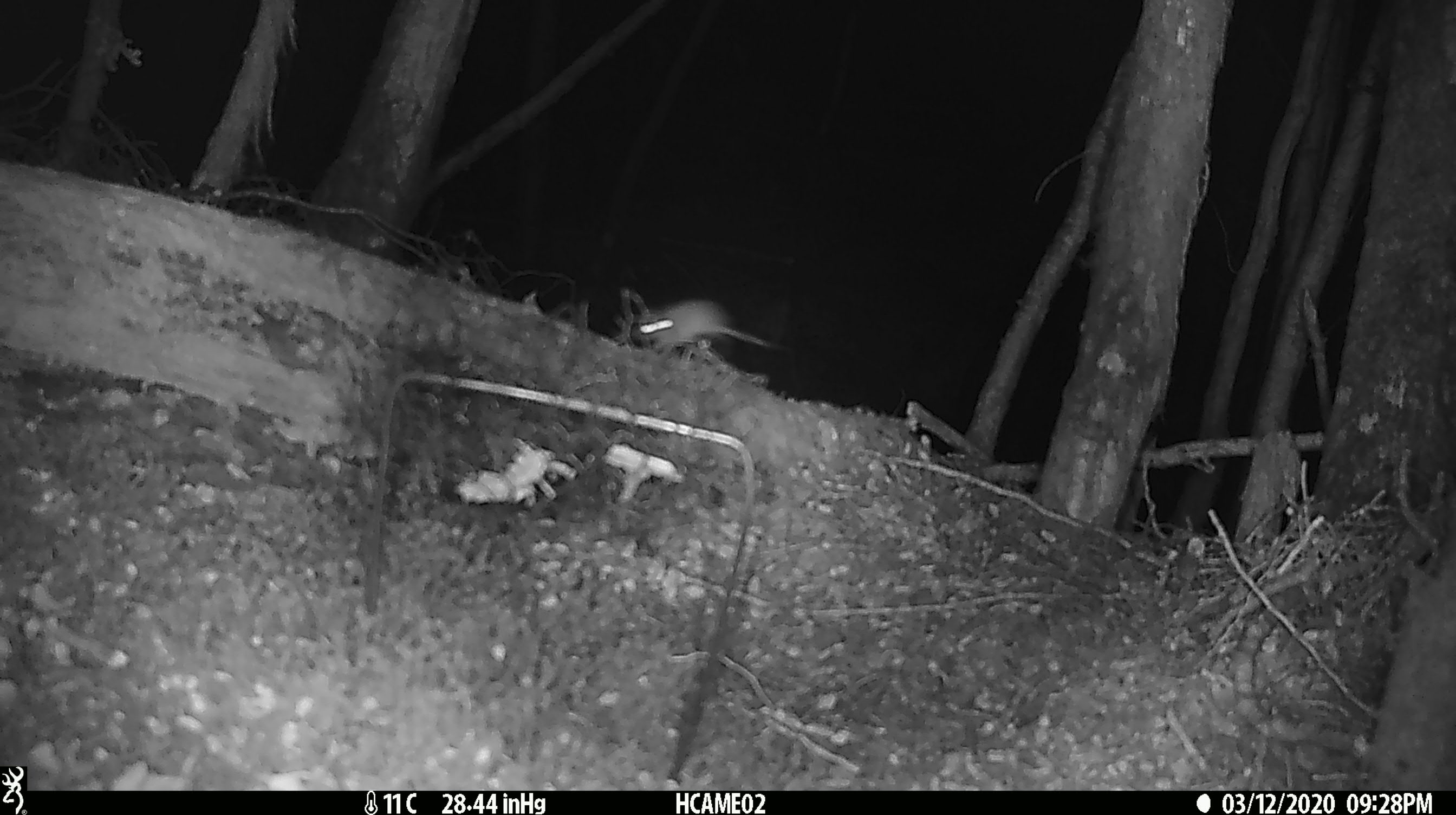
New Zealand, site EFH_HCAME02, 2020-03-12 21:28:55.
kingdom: Animalia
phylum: Chordata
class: Mammalia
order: Rodentia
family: Muridae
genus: Mus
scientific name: Mus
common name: mouse